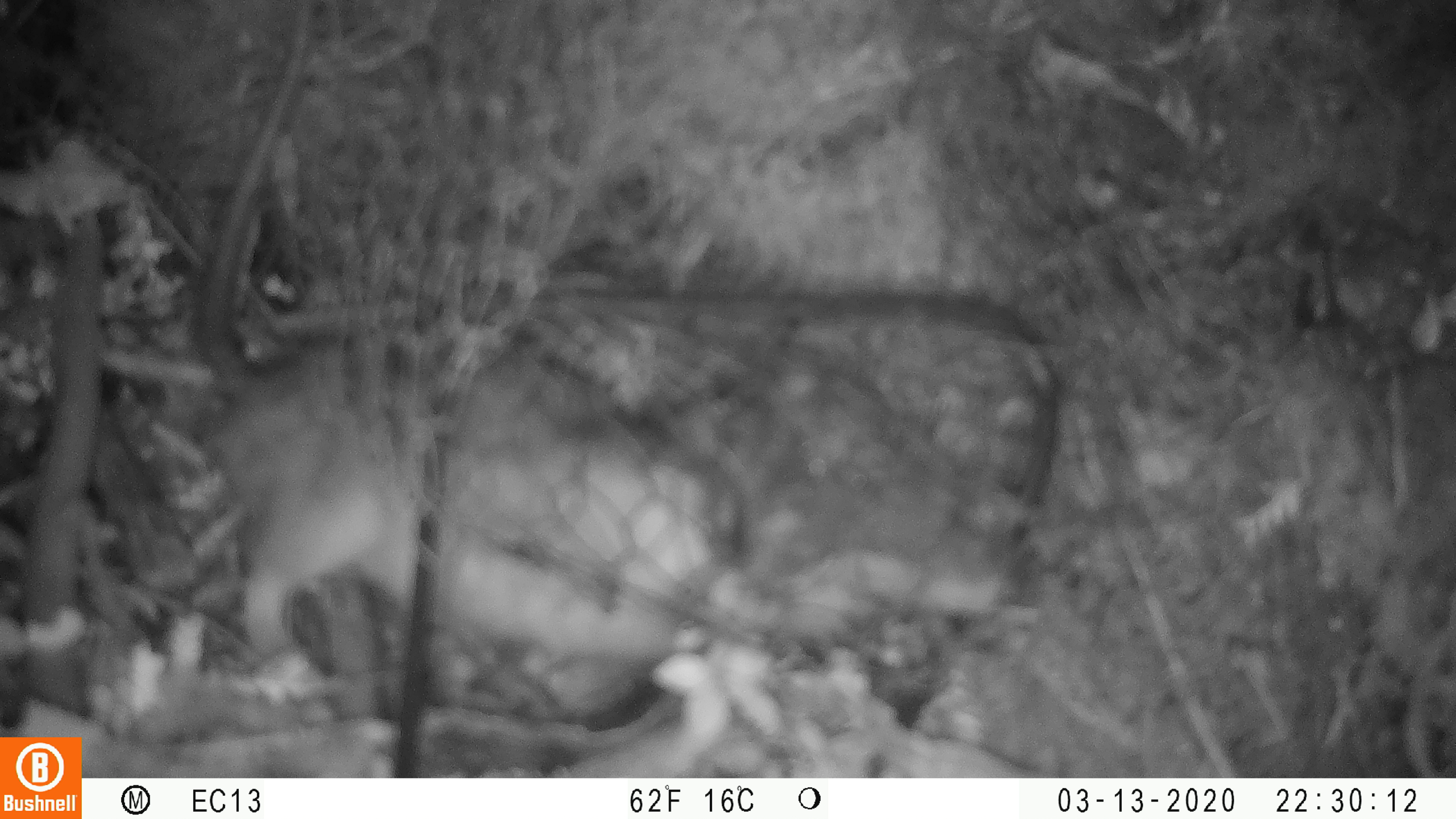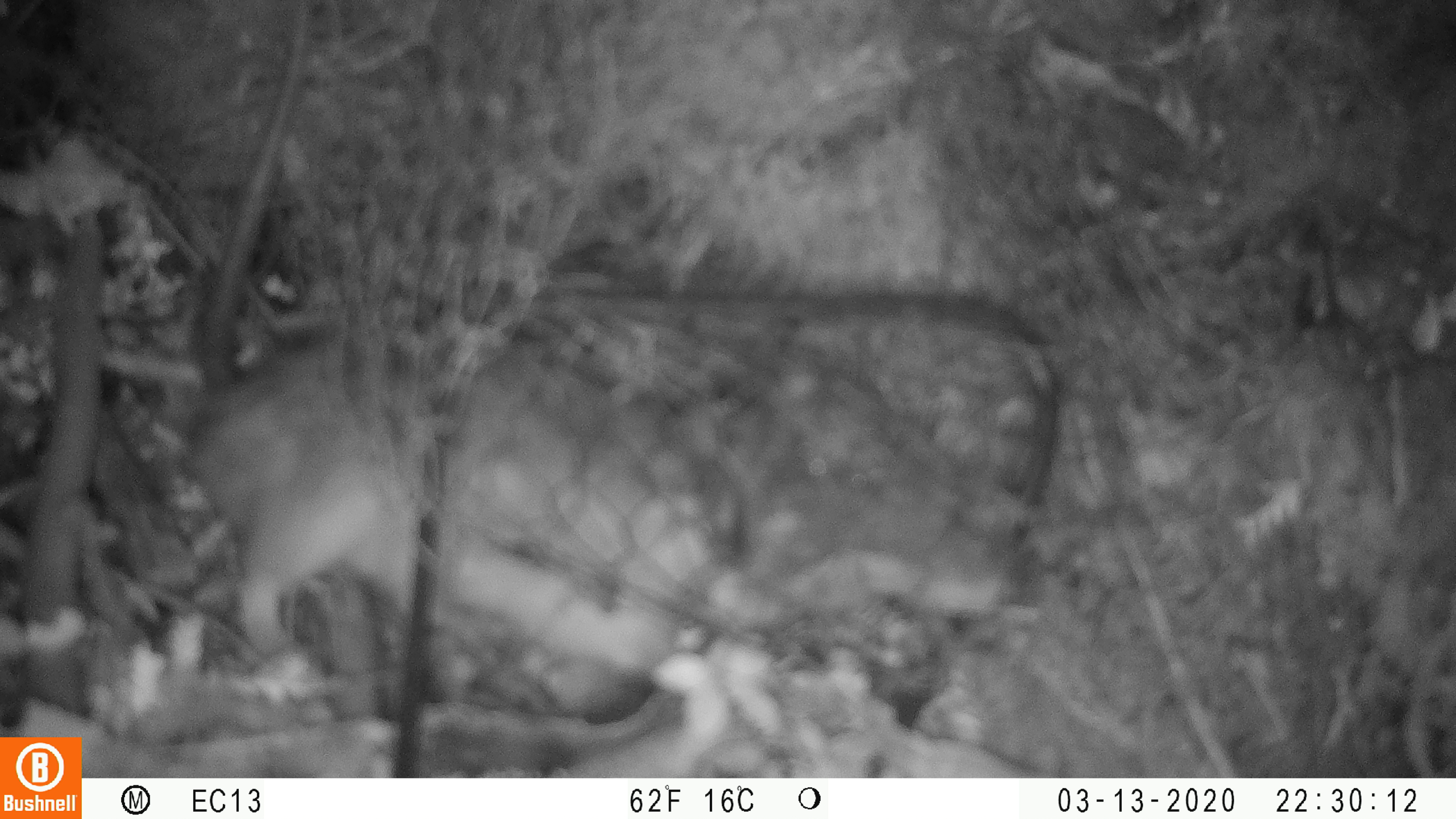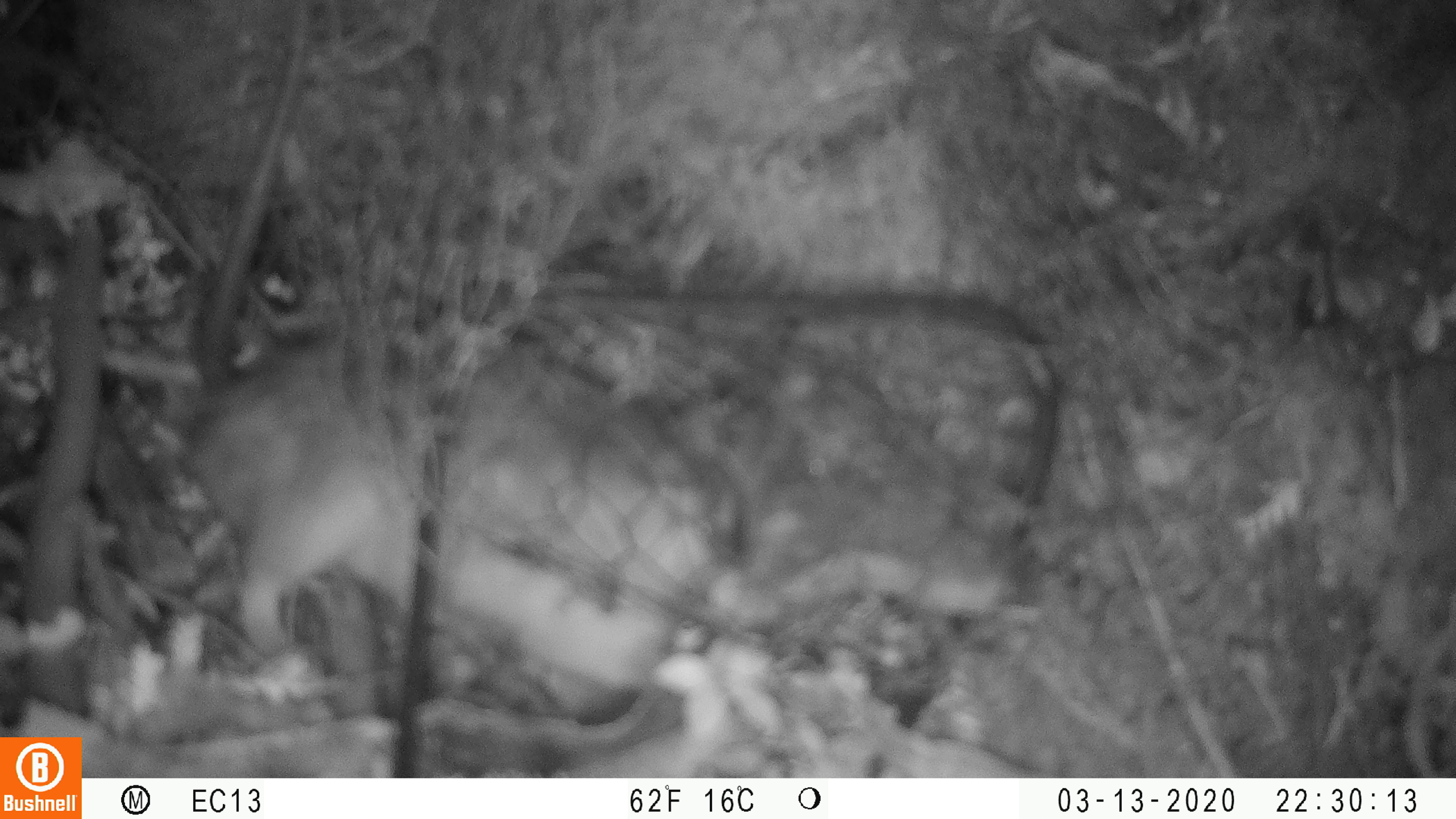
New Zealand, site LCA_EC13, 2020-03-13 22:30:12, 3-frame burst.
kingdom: Animalia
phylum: Chordata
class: Mammalia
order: Rodentia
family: Muridae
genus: Rattus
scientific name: Rattus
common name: rat